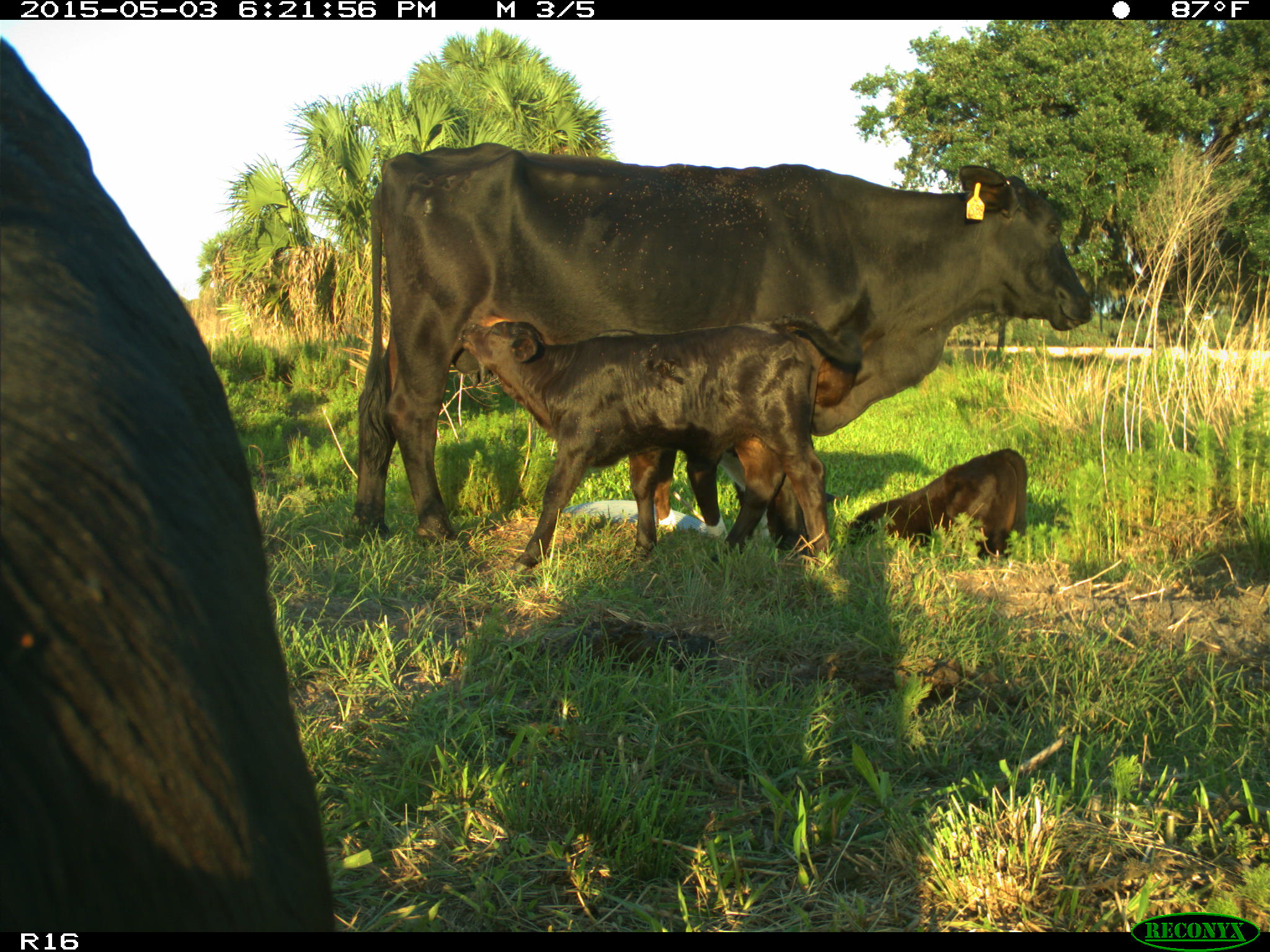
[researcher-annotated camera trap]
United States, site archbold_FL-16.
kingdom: Animalia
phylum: Chordata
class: Mammalia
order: Artiodactyla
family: Bovidae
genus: Bos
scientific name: Bos taurus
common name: domestic cow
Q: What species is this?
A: Bos taurus (domestic cow).